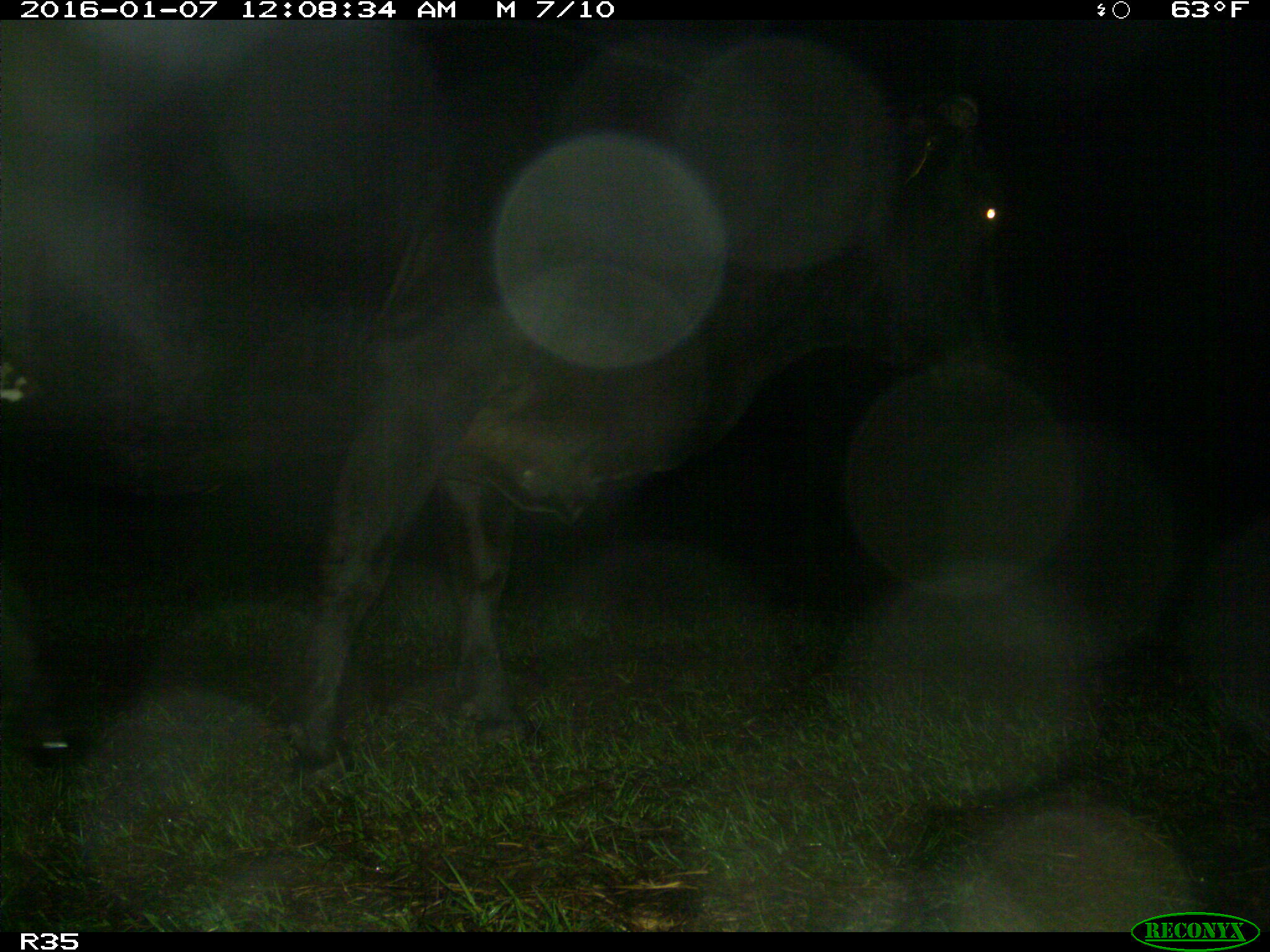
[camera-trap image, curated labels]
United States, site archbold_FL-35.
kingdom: Animalia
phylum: Chordata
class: Mammalia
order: Artiodactyla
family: Bovidae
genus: Bos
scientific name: Bos taurus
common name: domestic cow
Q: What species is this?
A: Bos taurus (domestic cow).